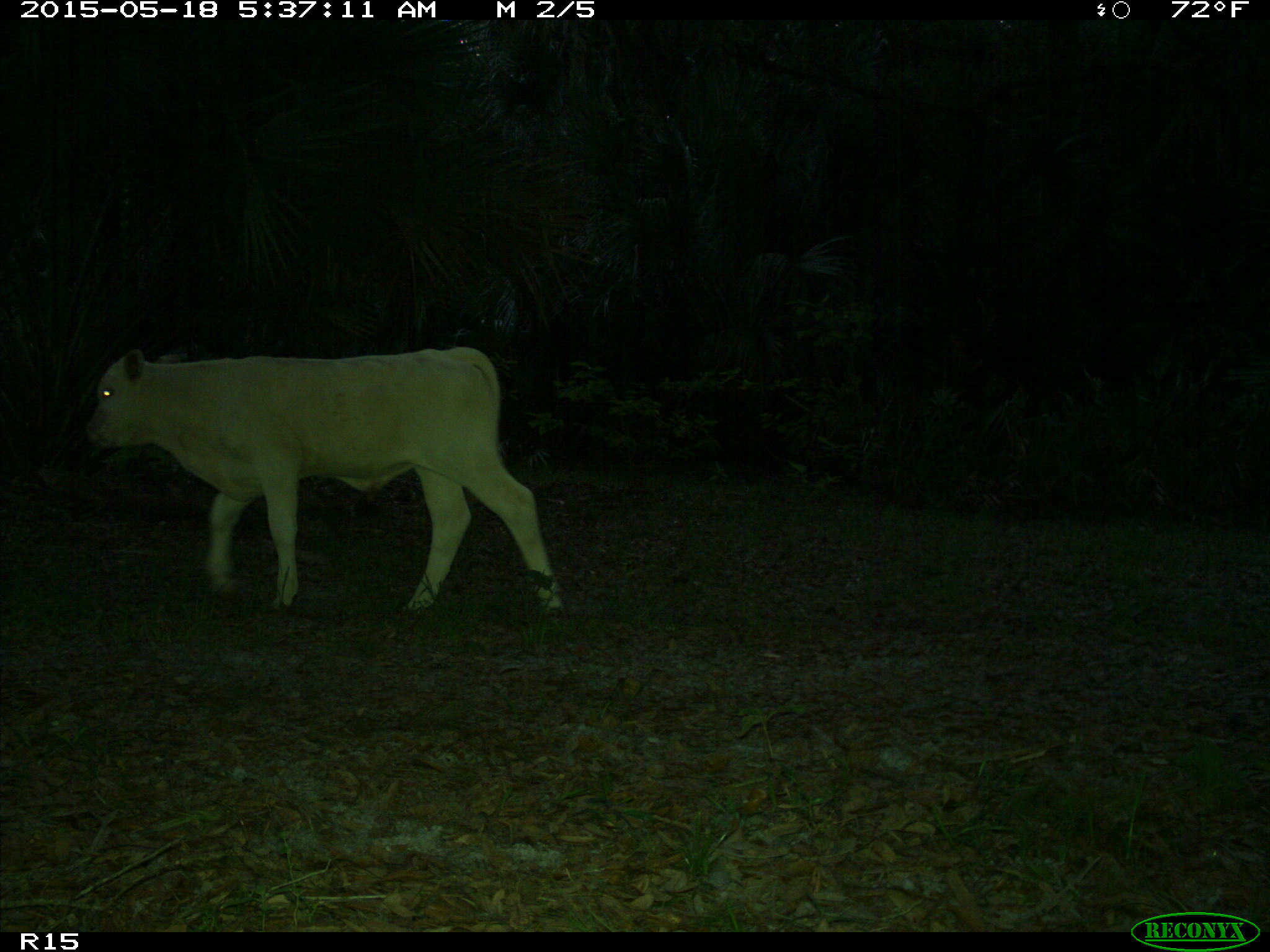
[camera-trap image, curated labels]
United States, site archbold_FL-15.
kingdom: Animalia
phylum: Chordata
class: Mammalia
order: Artiodactyla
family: Bovidae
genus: Bos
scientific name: Bos taurus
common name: domestic cow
Bos taurus (domestic cow).